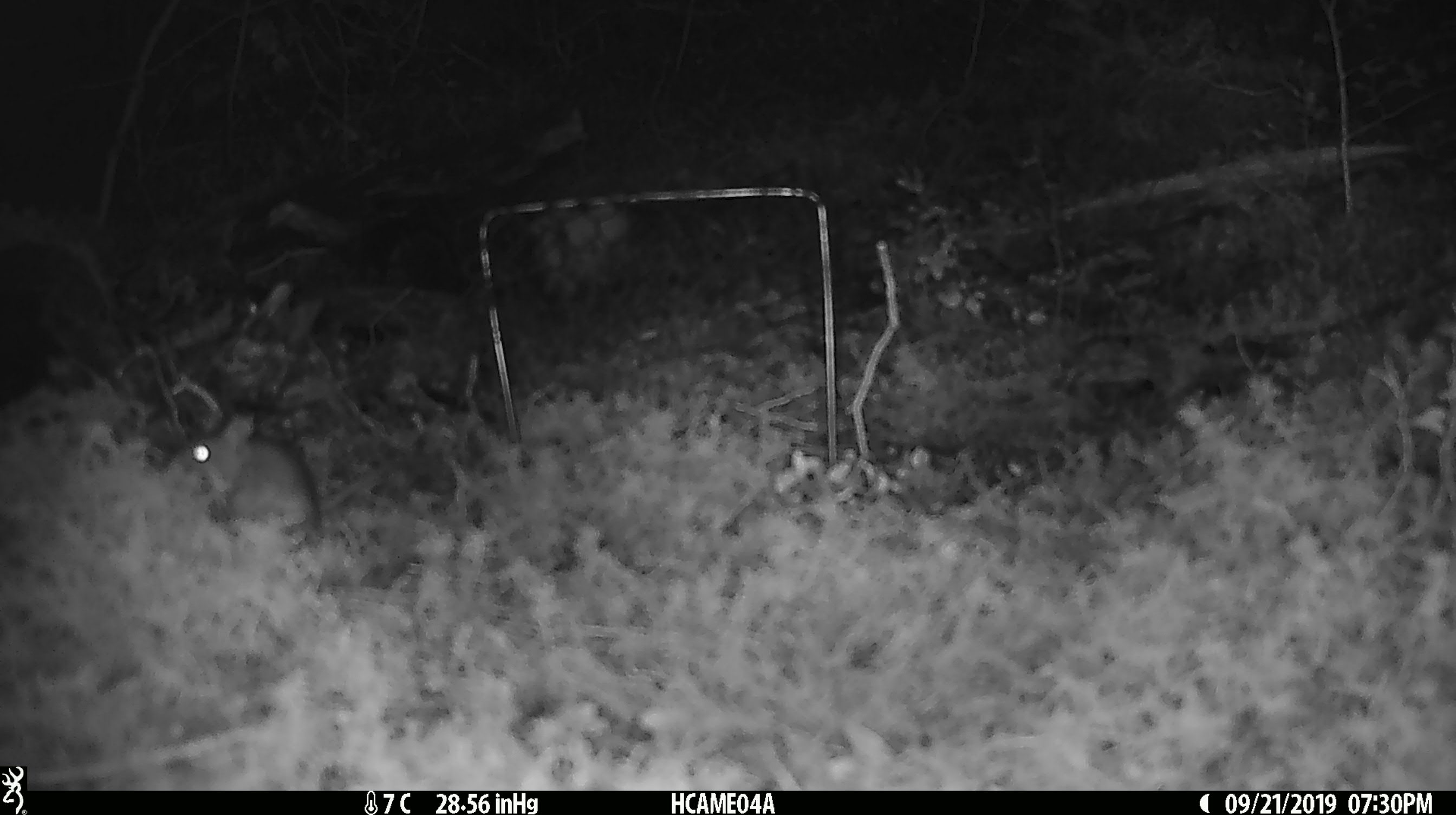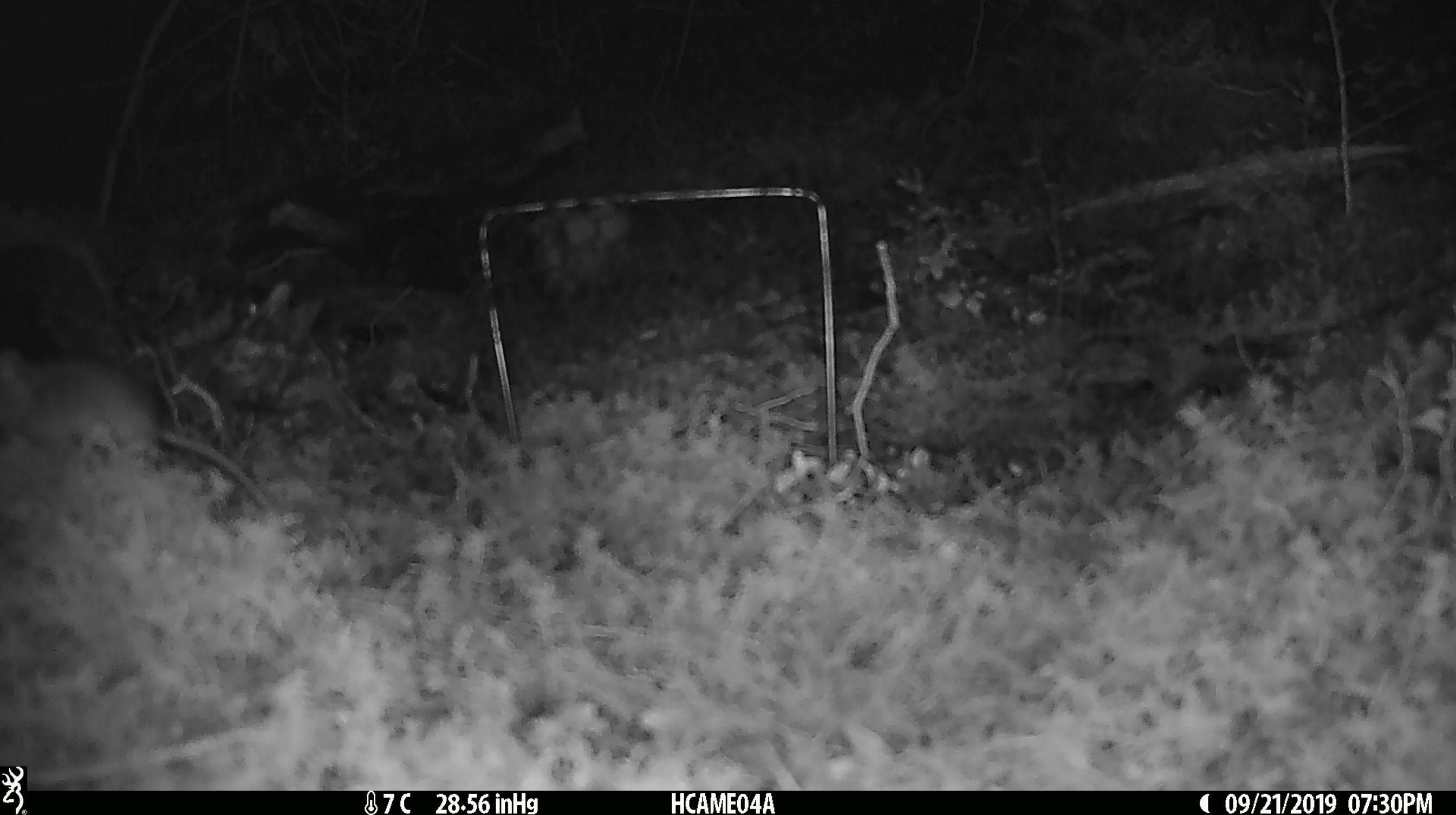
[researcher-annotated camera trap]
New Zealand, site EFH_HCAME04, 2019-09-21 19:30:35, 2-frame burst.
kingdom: Animalia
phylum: Chordata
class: Mammalia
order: Rodentia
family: Muridae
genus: Mus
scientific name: Mus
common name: mouse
Mouse (Mus).